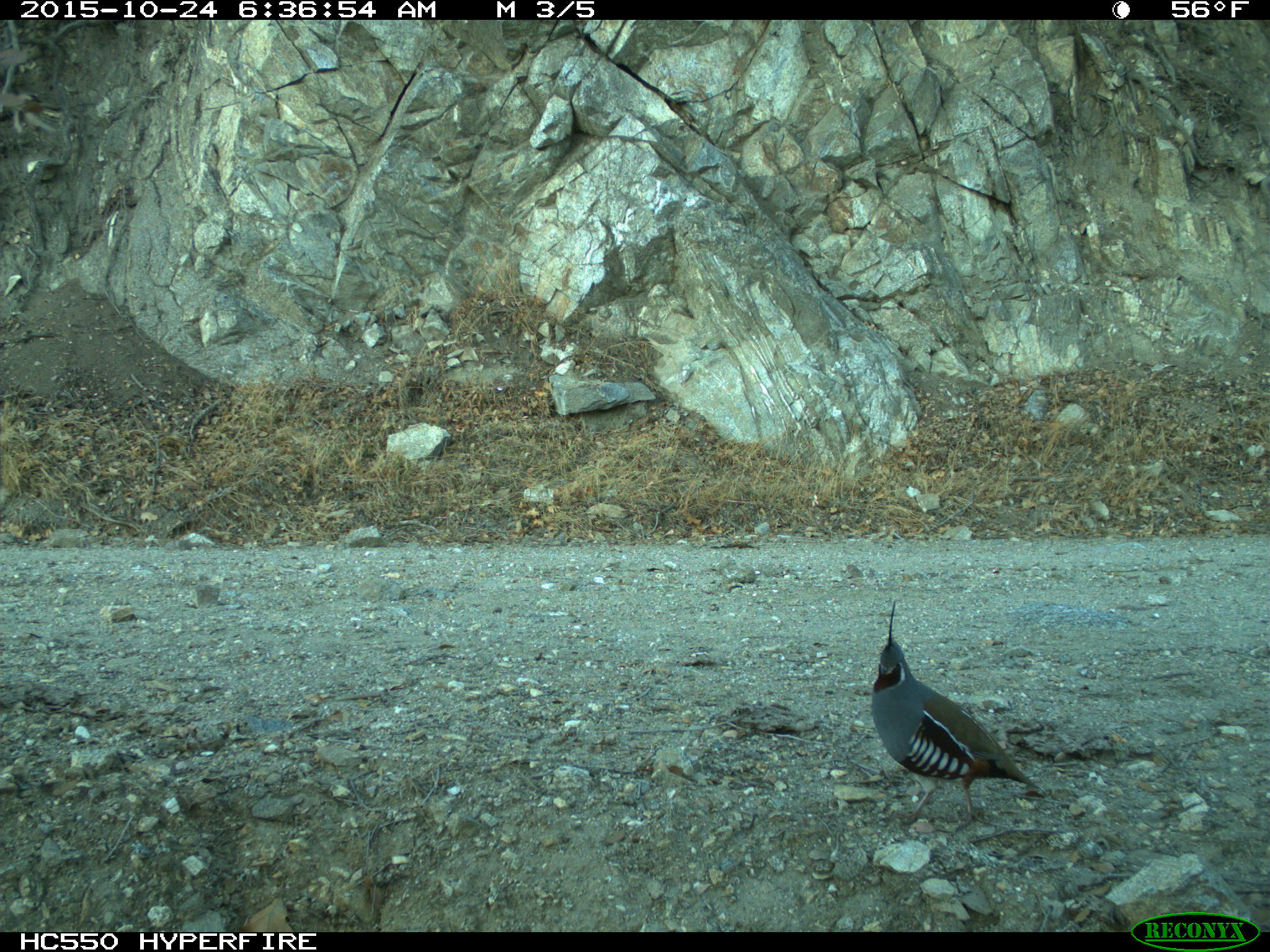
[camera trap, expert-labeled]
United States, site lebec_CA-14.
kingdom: Animalia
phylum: Chordata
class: Aves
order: Galliformes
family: Odontophoridae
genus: Callipepla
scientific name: Callipepla californica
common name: california quail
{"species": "Callipepla californica (california quail)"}